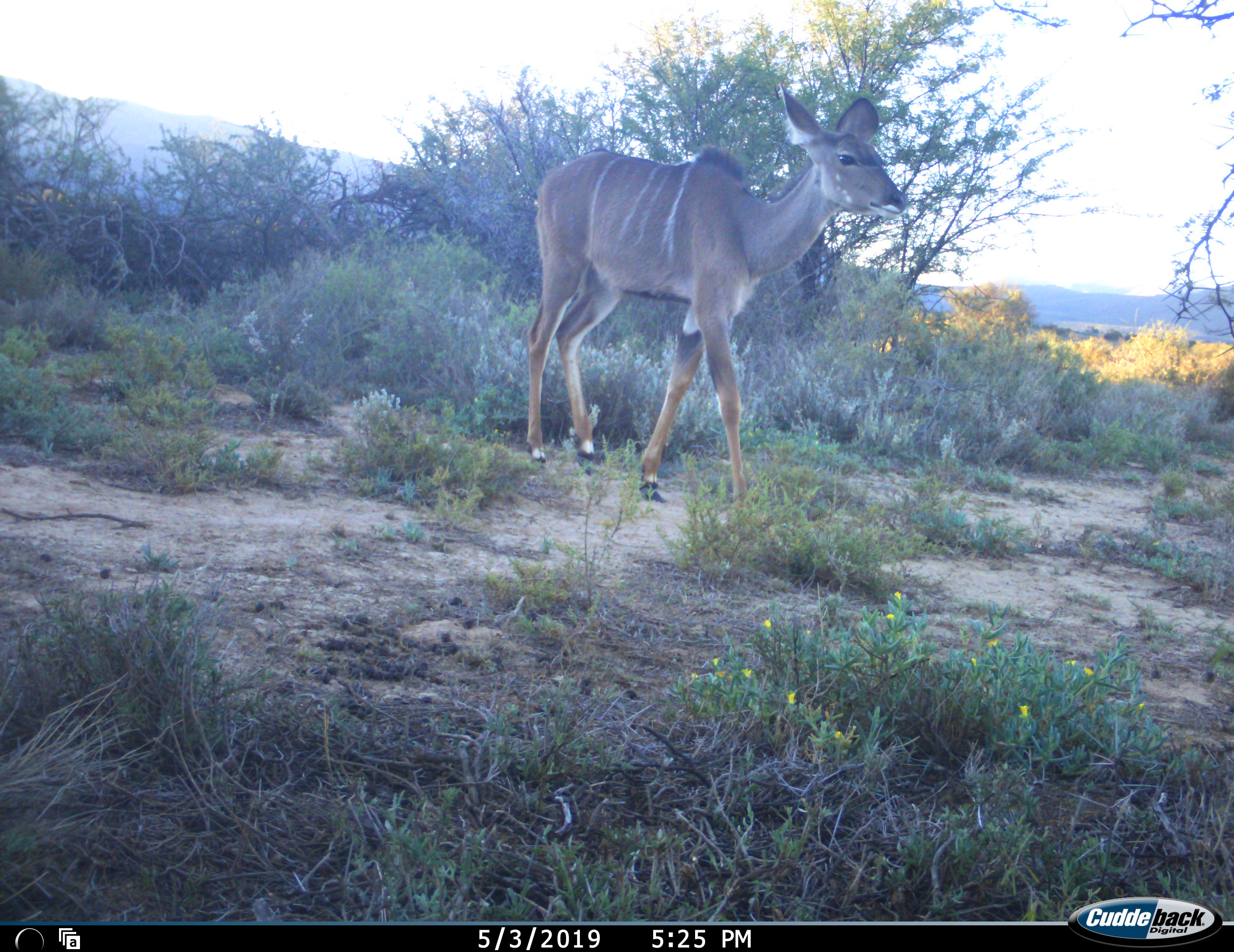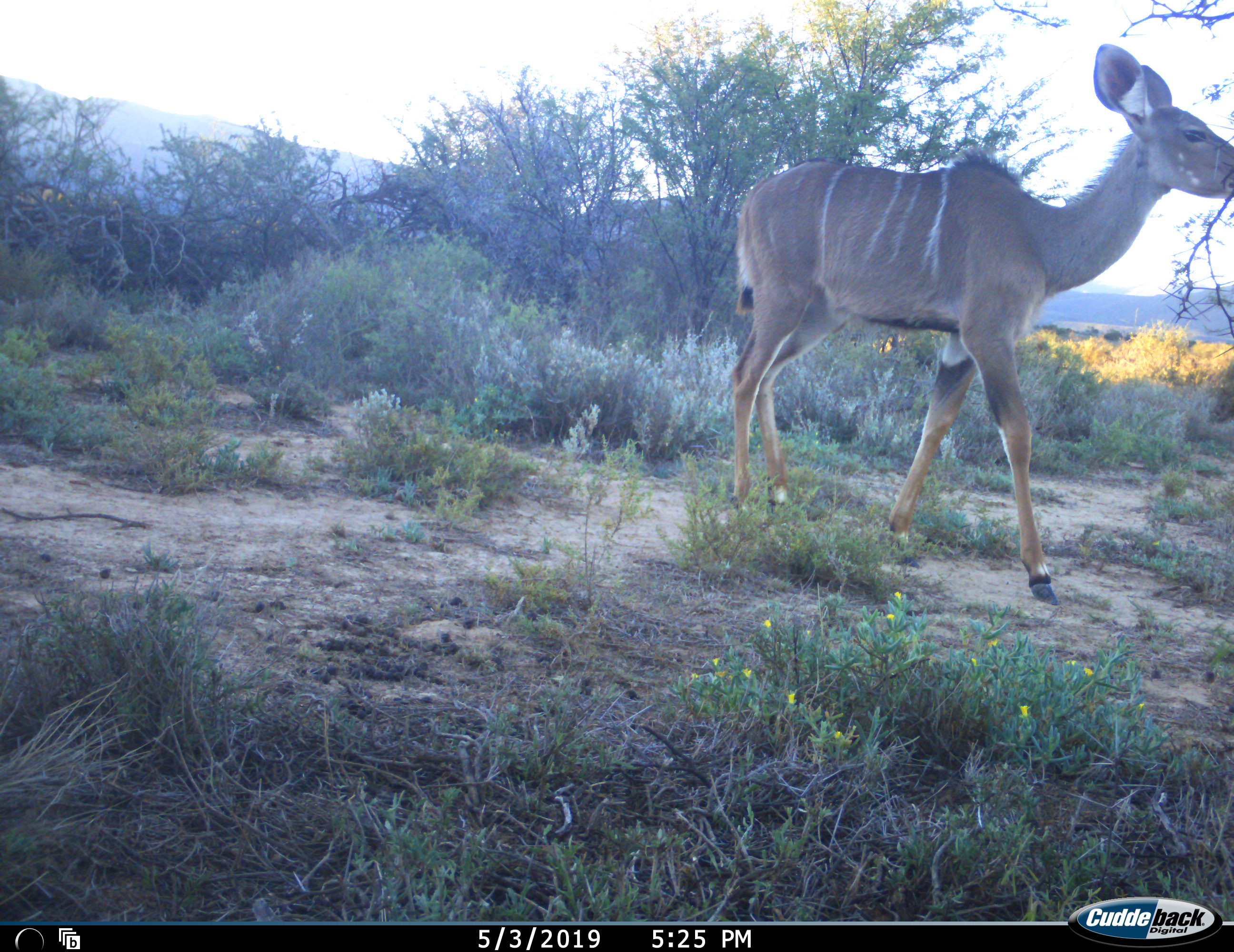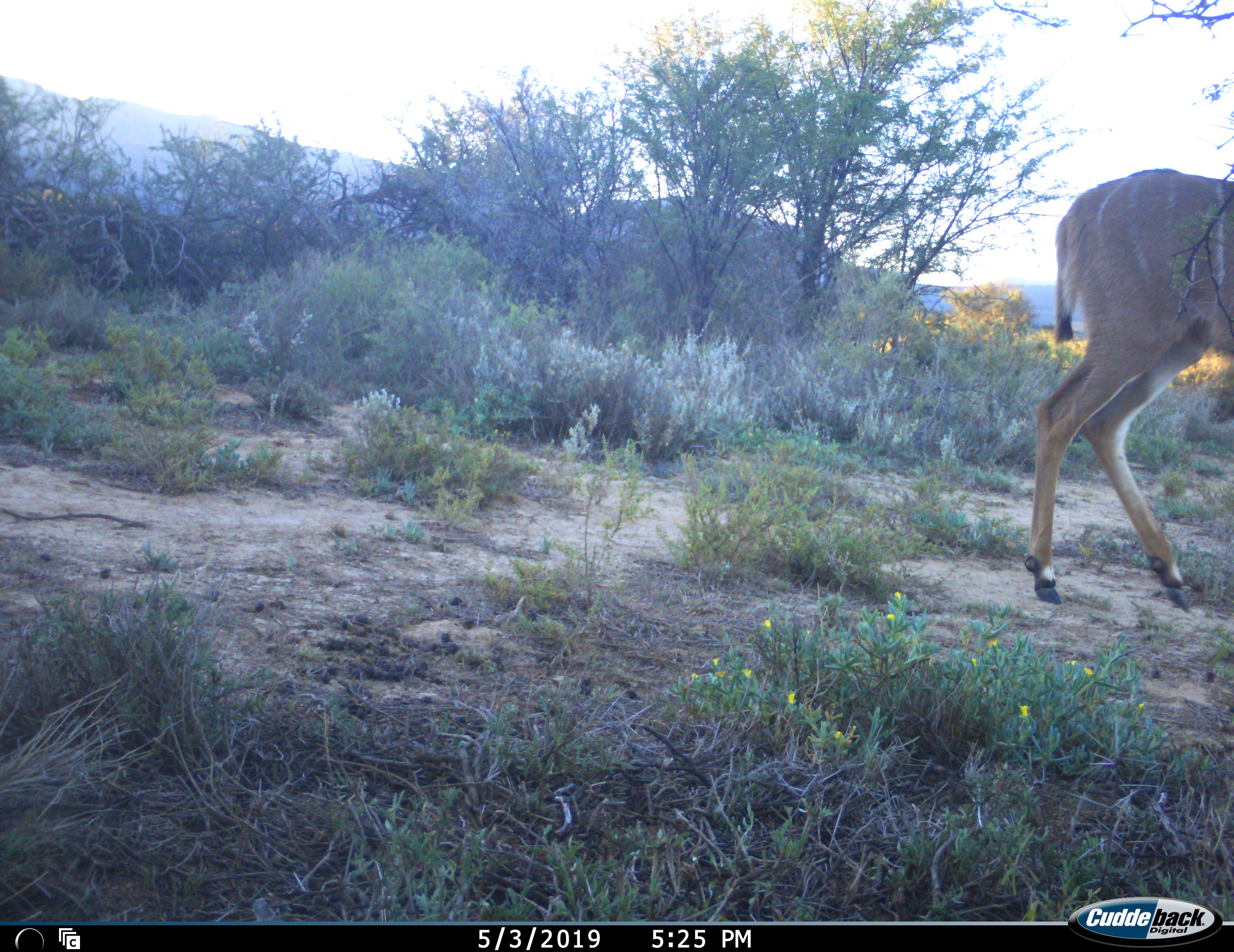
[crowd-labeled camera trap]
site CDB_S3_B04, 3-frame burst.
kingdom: Animalia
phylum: Chordata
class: Mammalia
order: Artiodactyla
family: Bovidae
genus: Tragelaphus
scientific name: Tragelaphus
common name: kudu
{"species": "kudu (Tragelaphus)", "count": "1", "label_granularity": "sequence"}